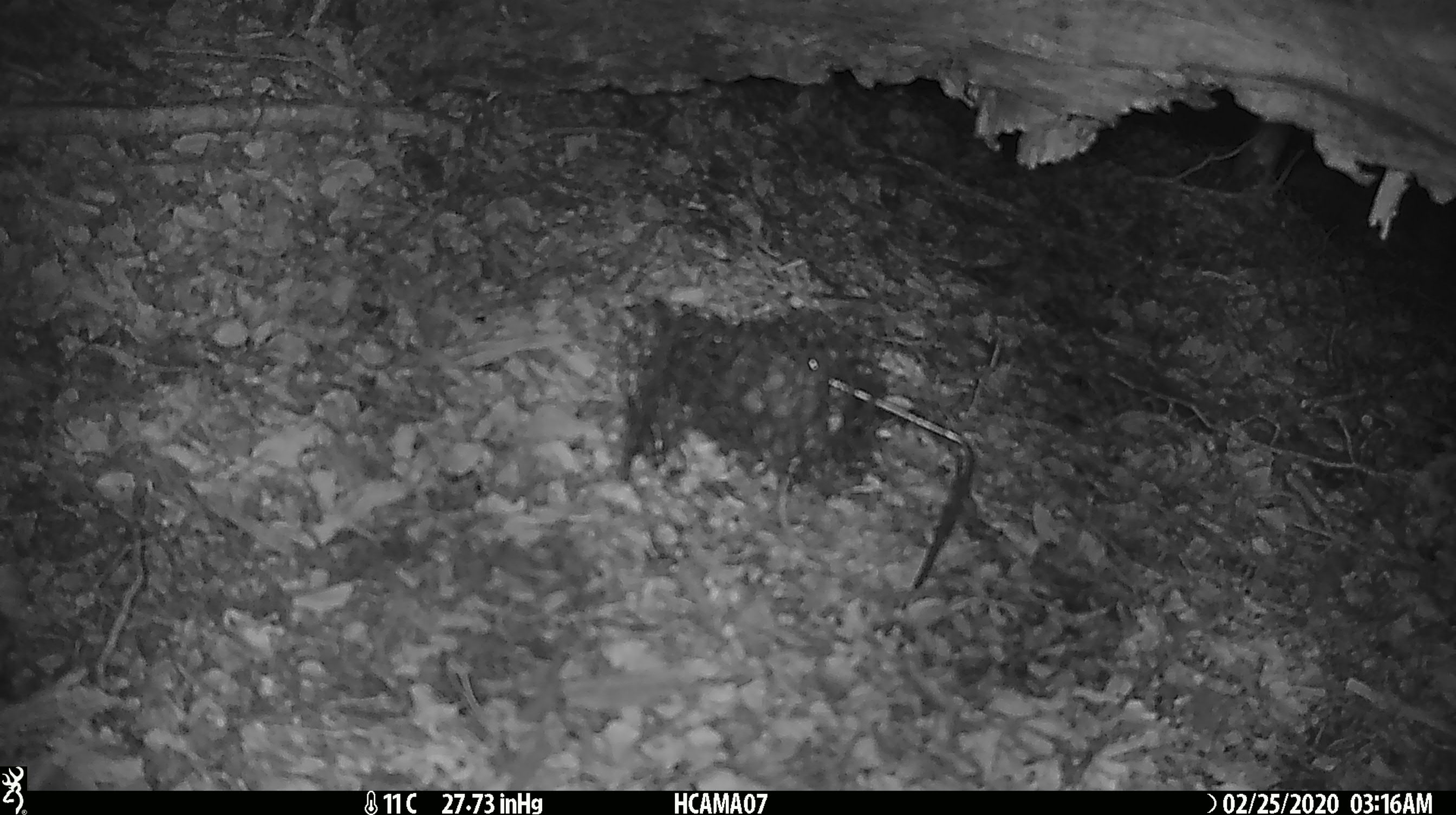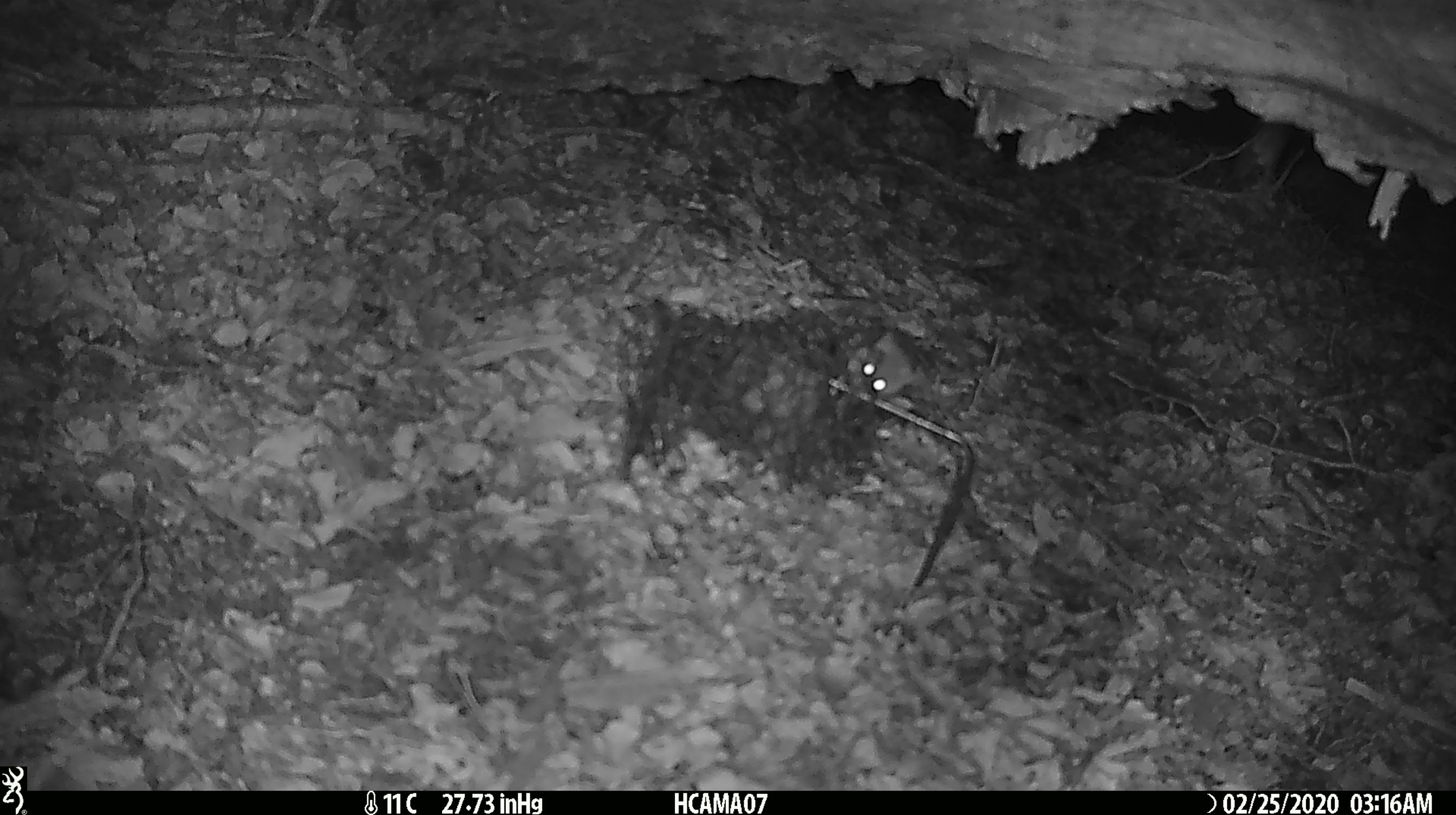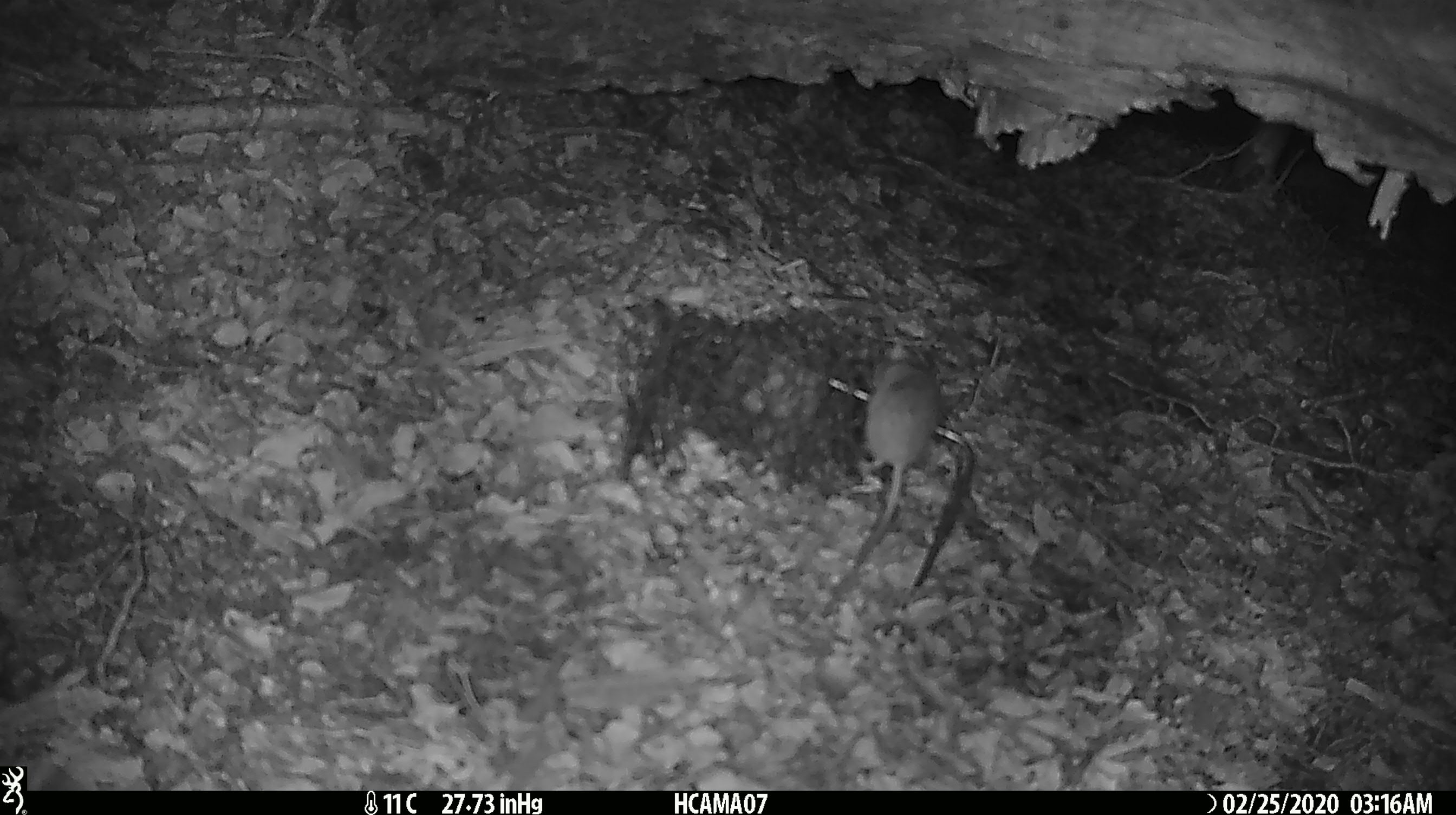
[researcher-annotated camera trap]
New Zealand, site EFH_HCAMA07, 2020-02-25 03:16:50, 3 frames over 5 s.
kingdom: Animalia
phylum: Chordata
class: Mammalia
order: Rodentia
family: Muridae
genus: Mus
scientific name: Mus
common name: mouse